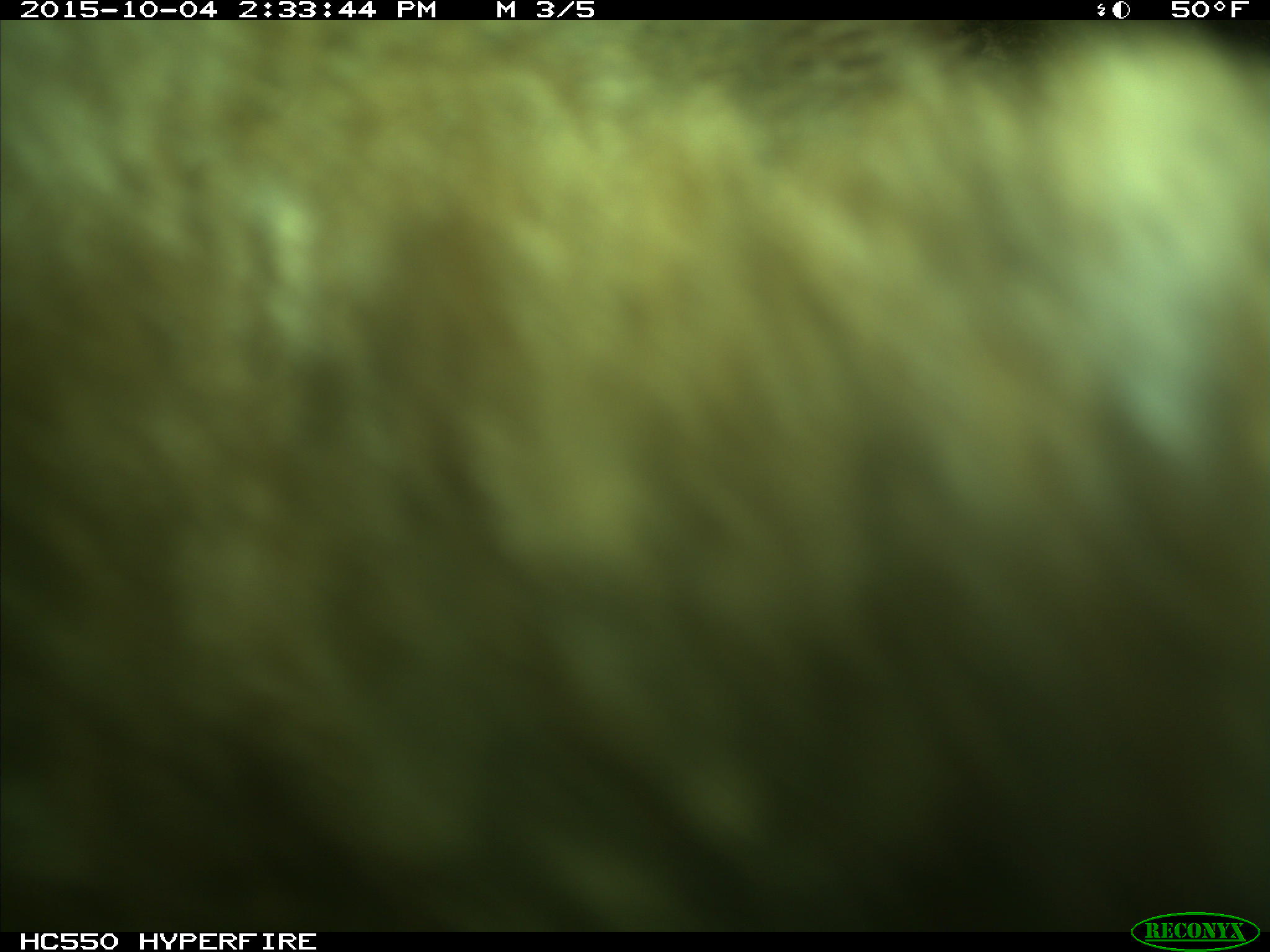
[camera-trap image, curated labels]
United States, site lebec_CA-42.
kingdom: Animalia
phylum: Chordata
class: Mammalia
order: Carnivora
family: Ursidae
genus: Ursus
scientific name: Ursus americanus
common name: american black bear